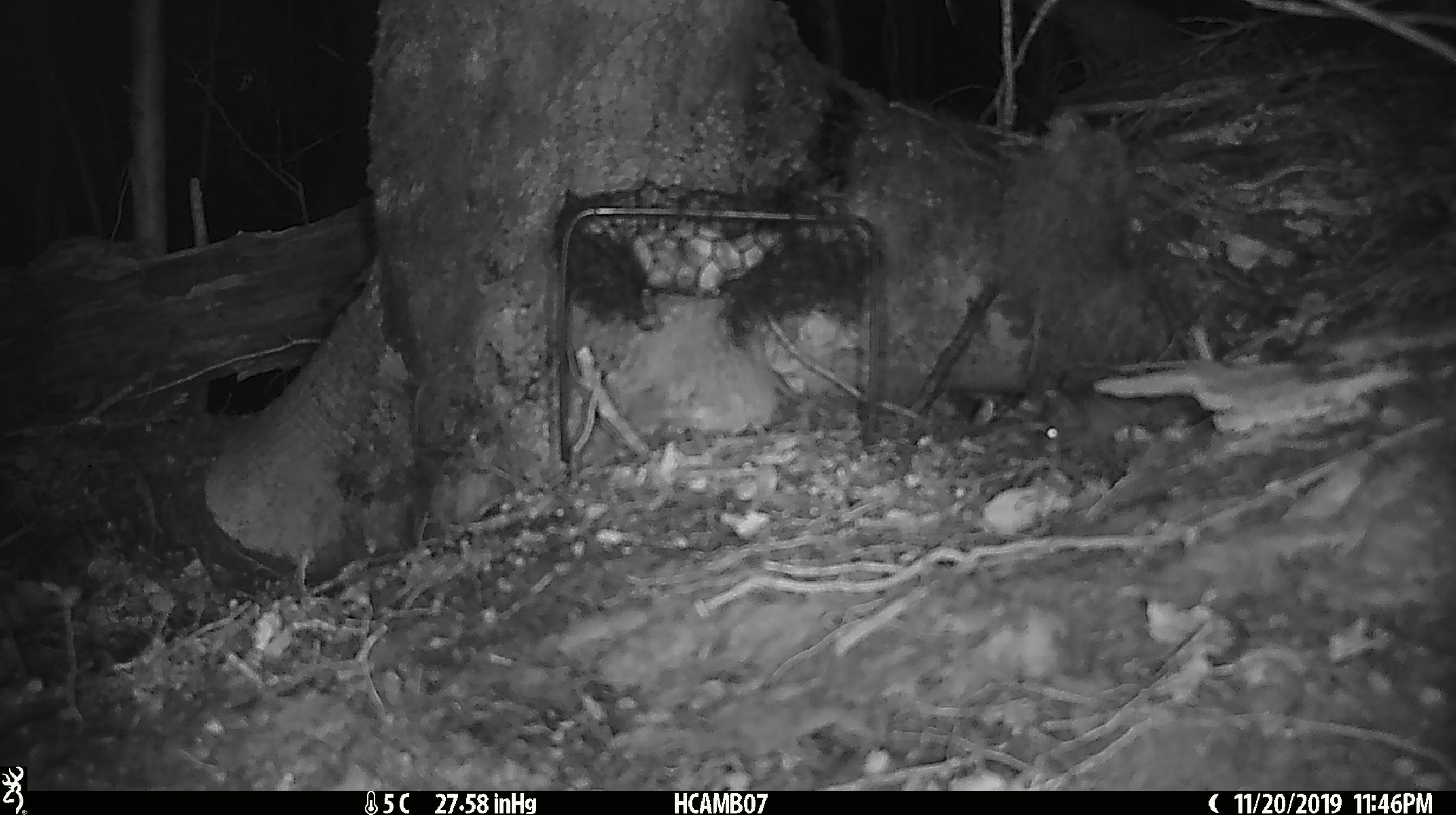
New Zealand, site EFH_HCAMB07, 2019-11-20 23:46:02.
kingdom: Animalia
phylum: Chordata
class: Mammalia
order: Rodentia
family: Muridae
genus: Mus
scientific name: Mus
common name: mouse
Mouse (Mus).